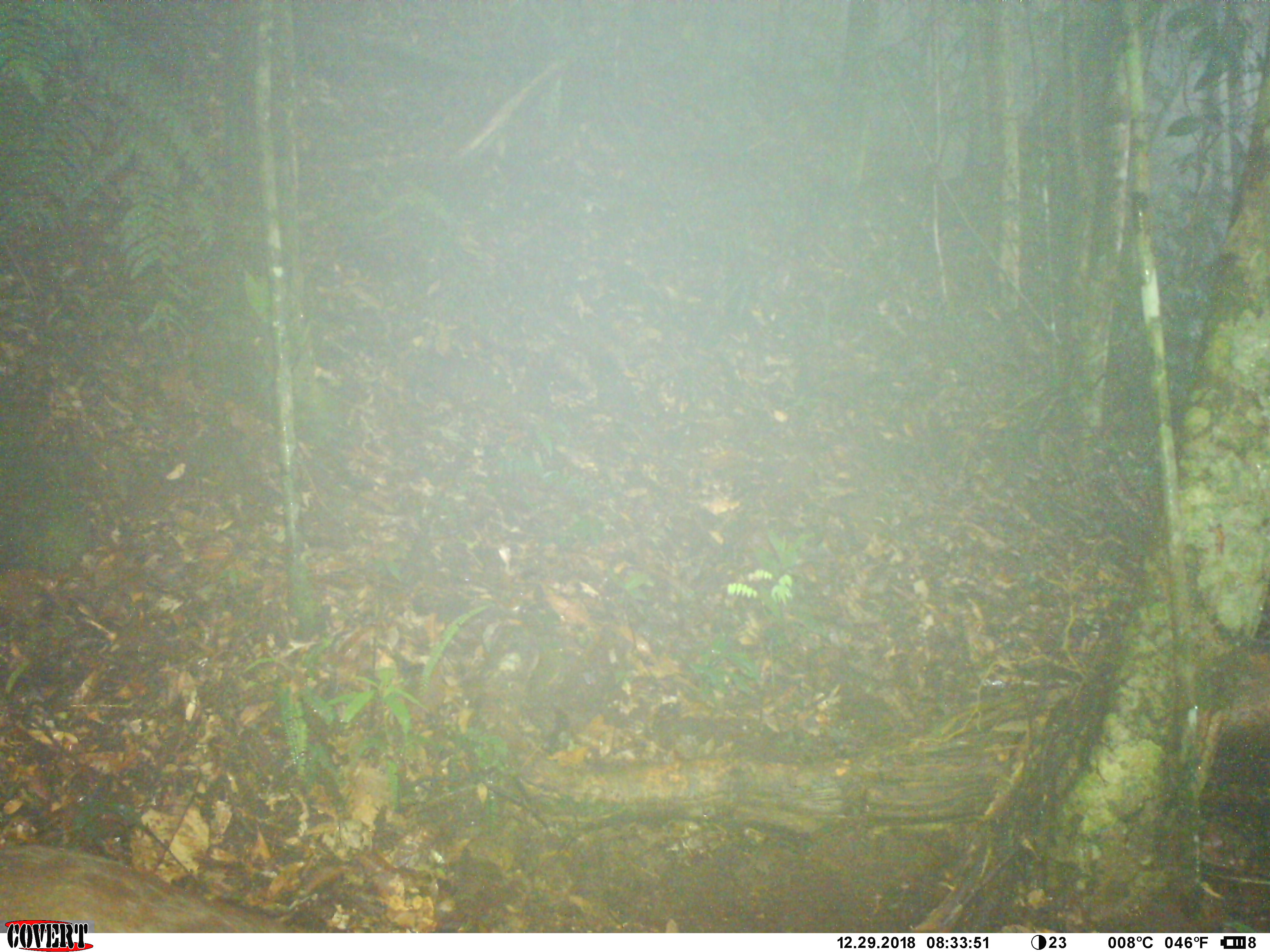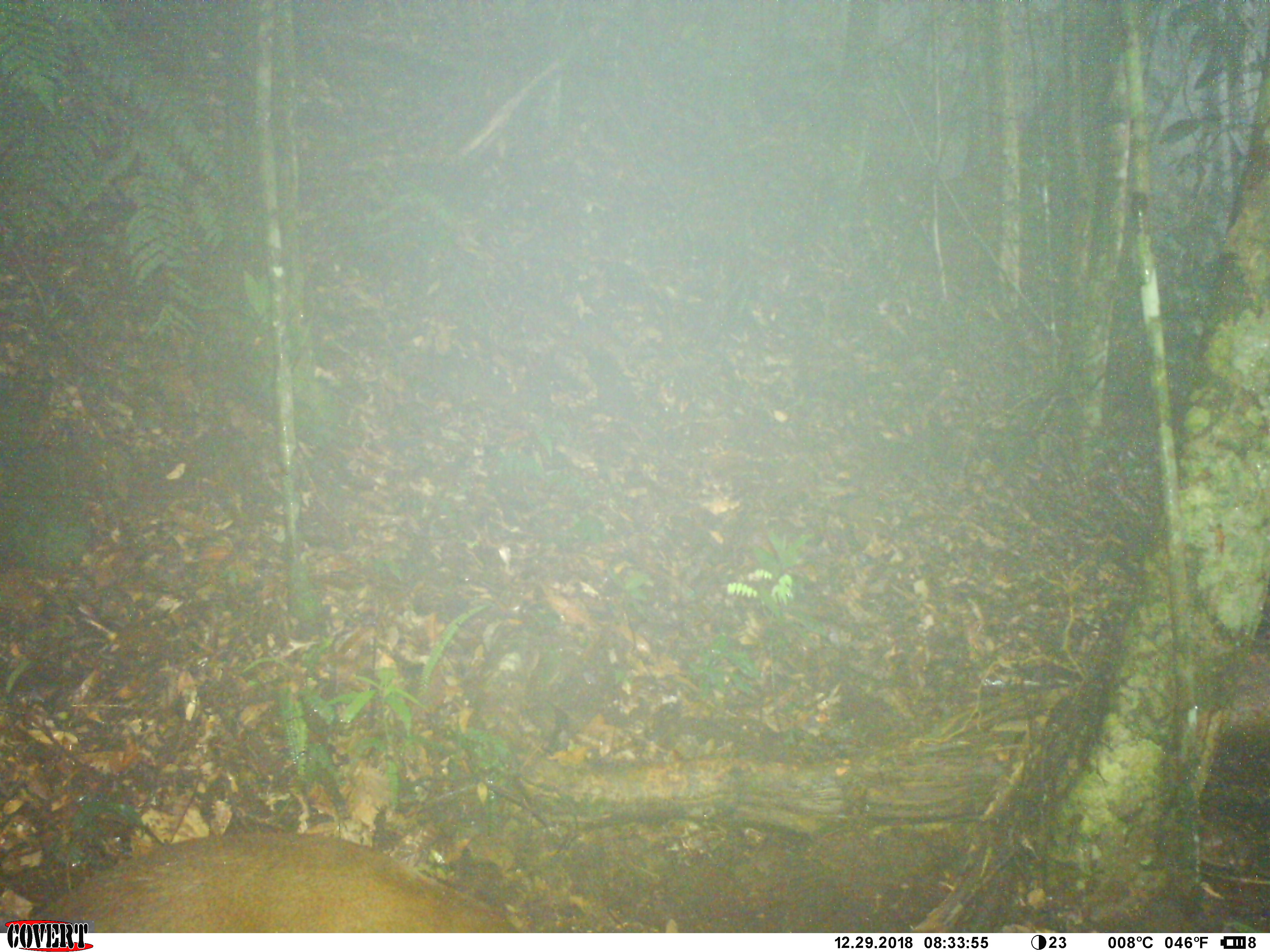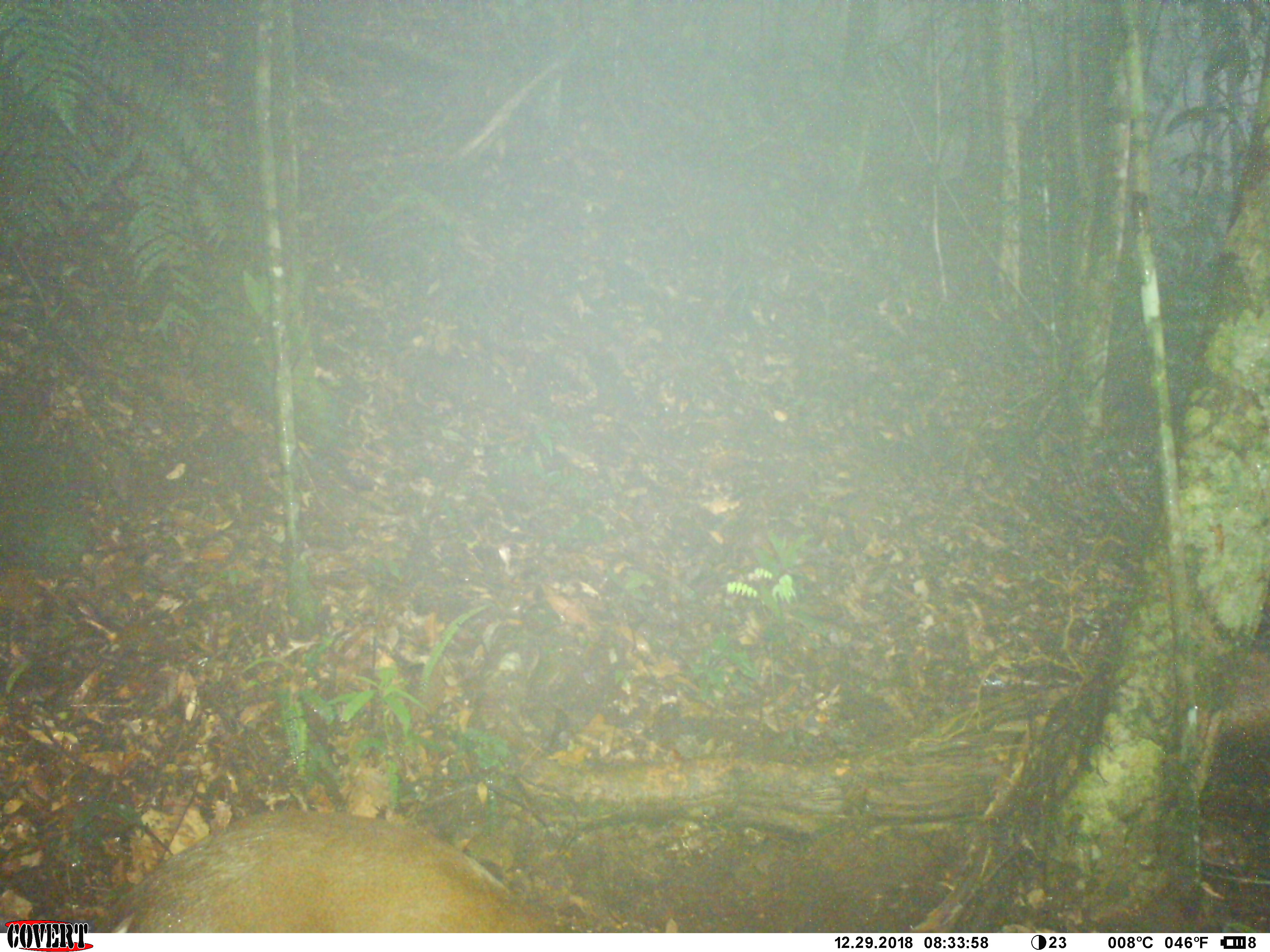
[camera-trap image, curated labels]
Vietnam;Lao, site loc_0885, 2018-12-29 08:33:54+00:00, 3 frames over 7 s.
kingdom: Animalia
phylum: Chordata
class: Mammalia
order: Artiodactyla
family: Cervidae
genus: Muntiacus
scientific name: Muntiacus rooseveltorum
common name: roosevelt's muntjac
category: roosevelts muntjac group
Roosevelts muntjac group (roosevelt's muntjac) (Muntiacus rooseveltorum). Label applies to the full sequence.